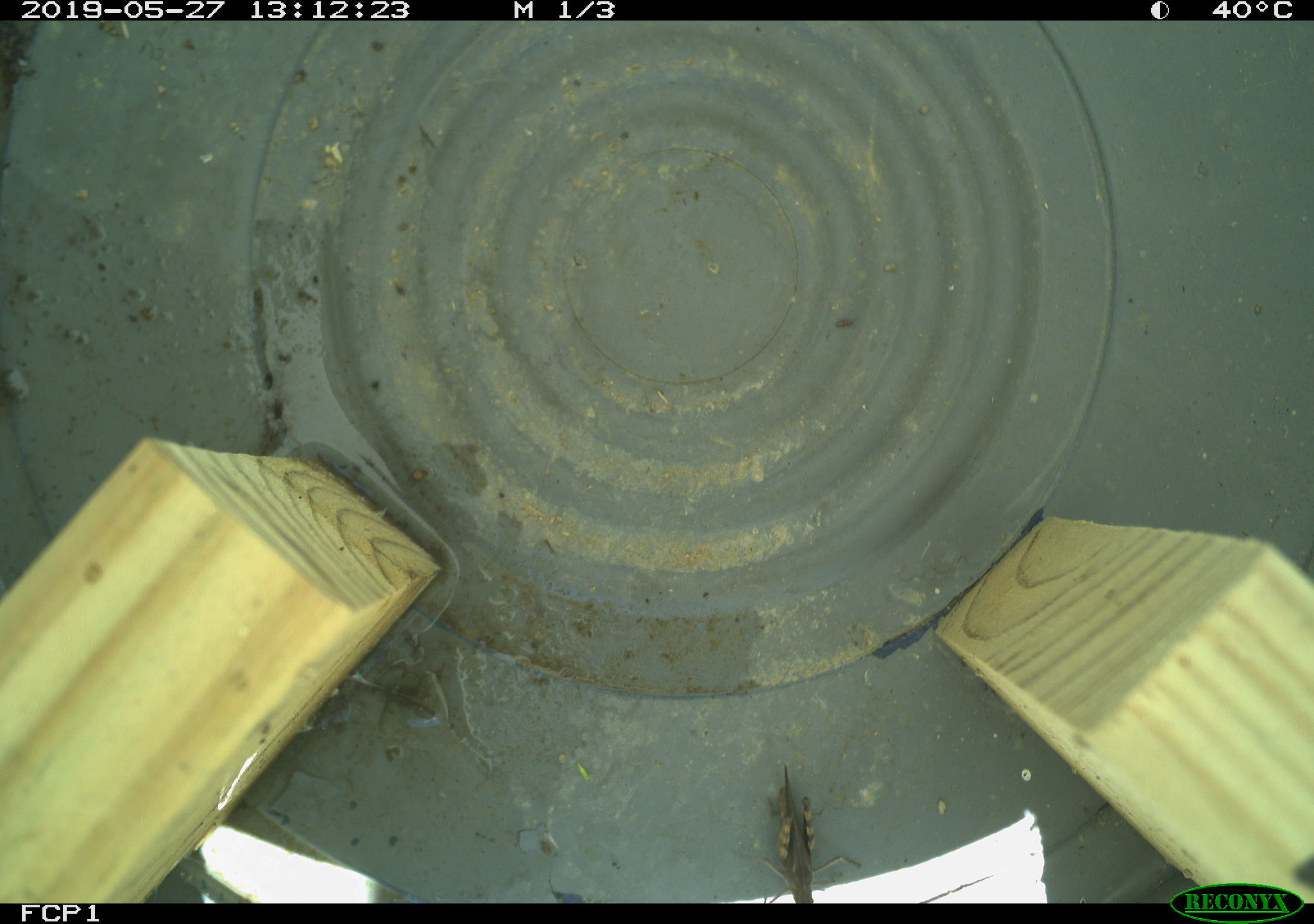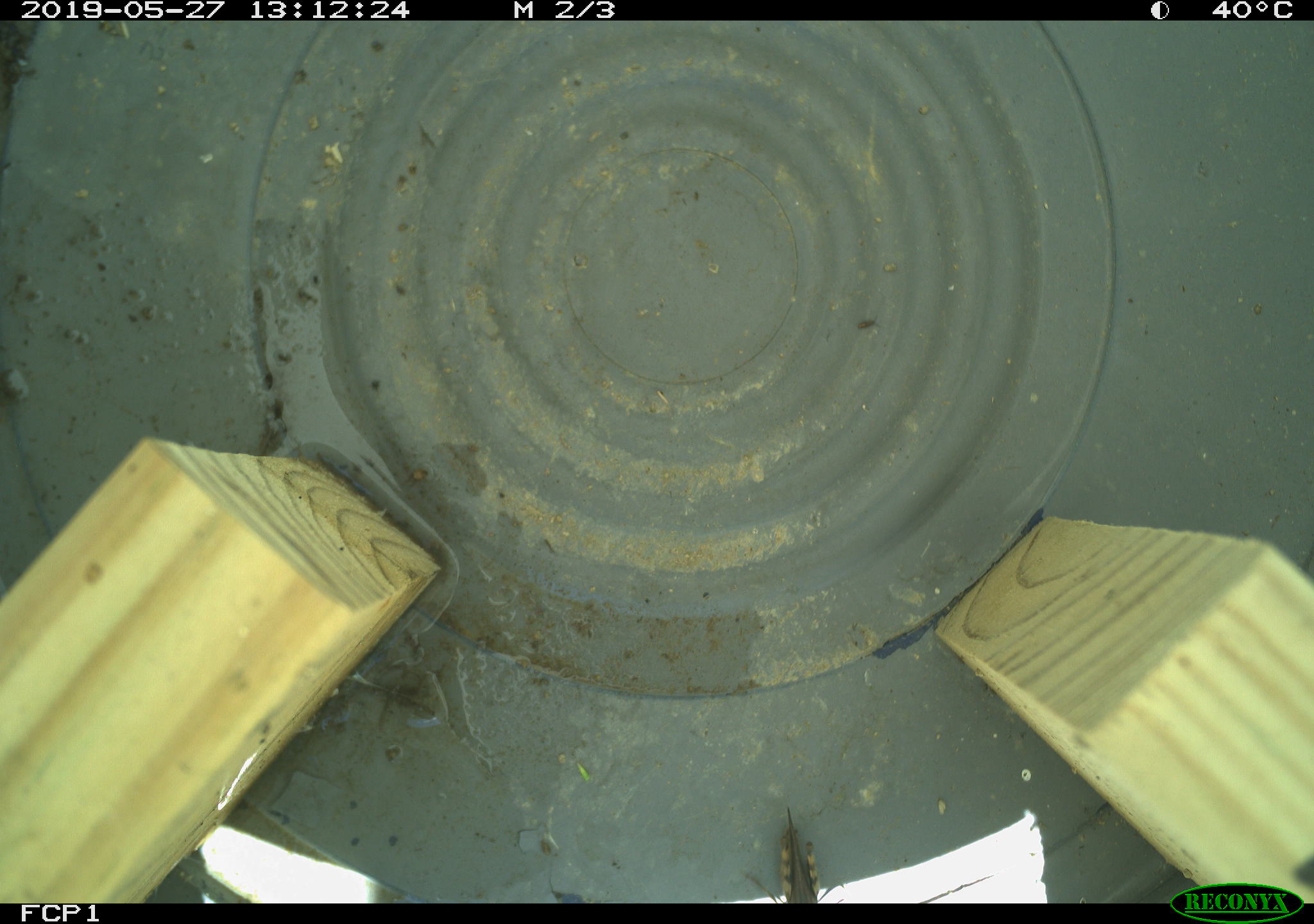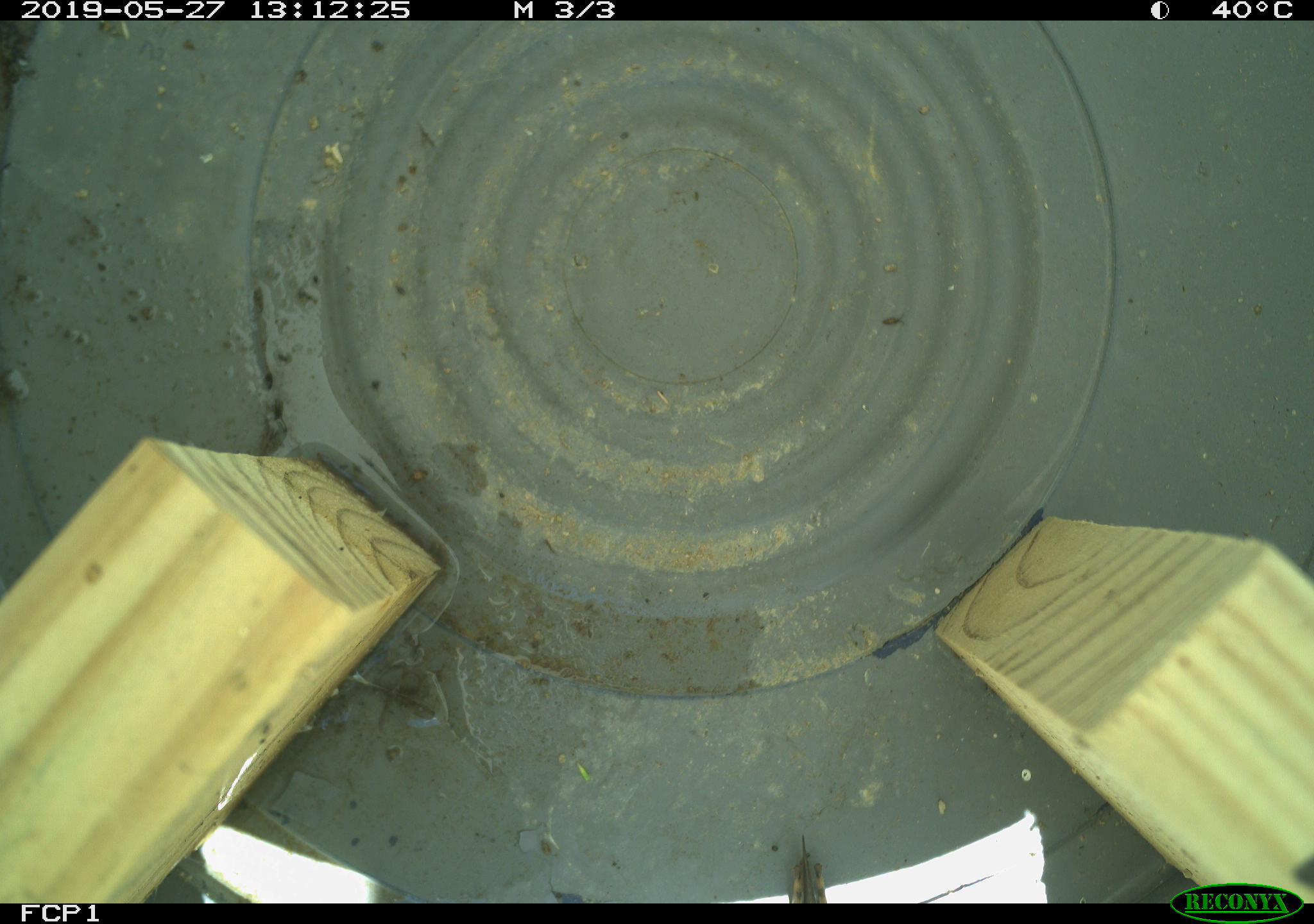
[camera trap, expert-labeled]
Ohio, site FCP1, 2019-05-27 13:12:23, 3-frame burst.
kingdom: Animalia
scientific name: Animalia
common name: animal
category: invertebrate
Invertebrate (animal) (Animalia).